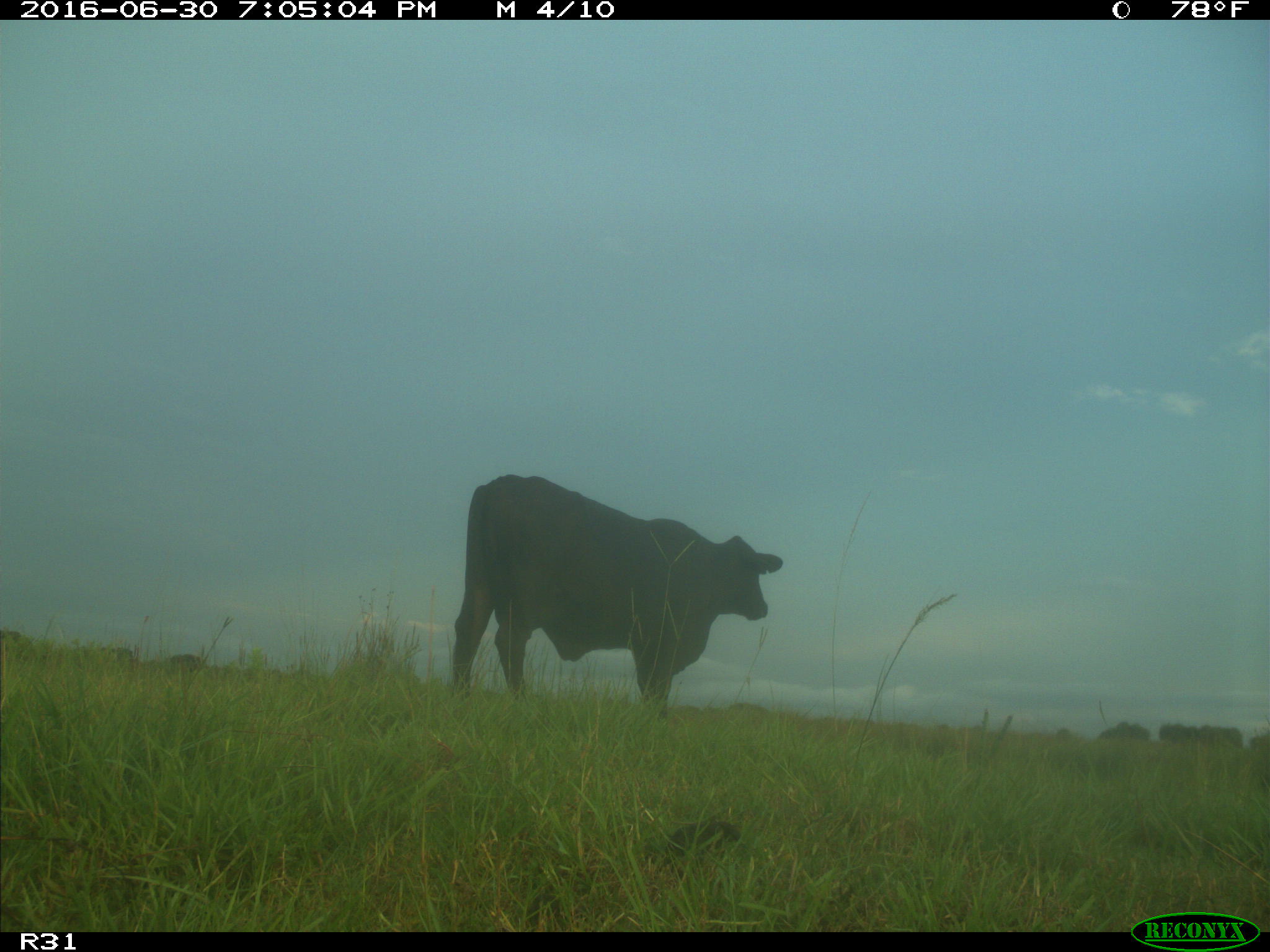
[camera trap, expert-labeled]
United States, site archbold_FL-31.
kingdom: Animalia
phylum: Chordata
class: Mammalia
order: Artiodactyla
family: Bovidae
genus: Bos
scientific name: Bos taurus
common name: domestic cow